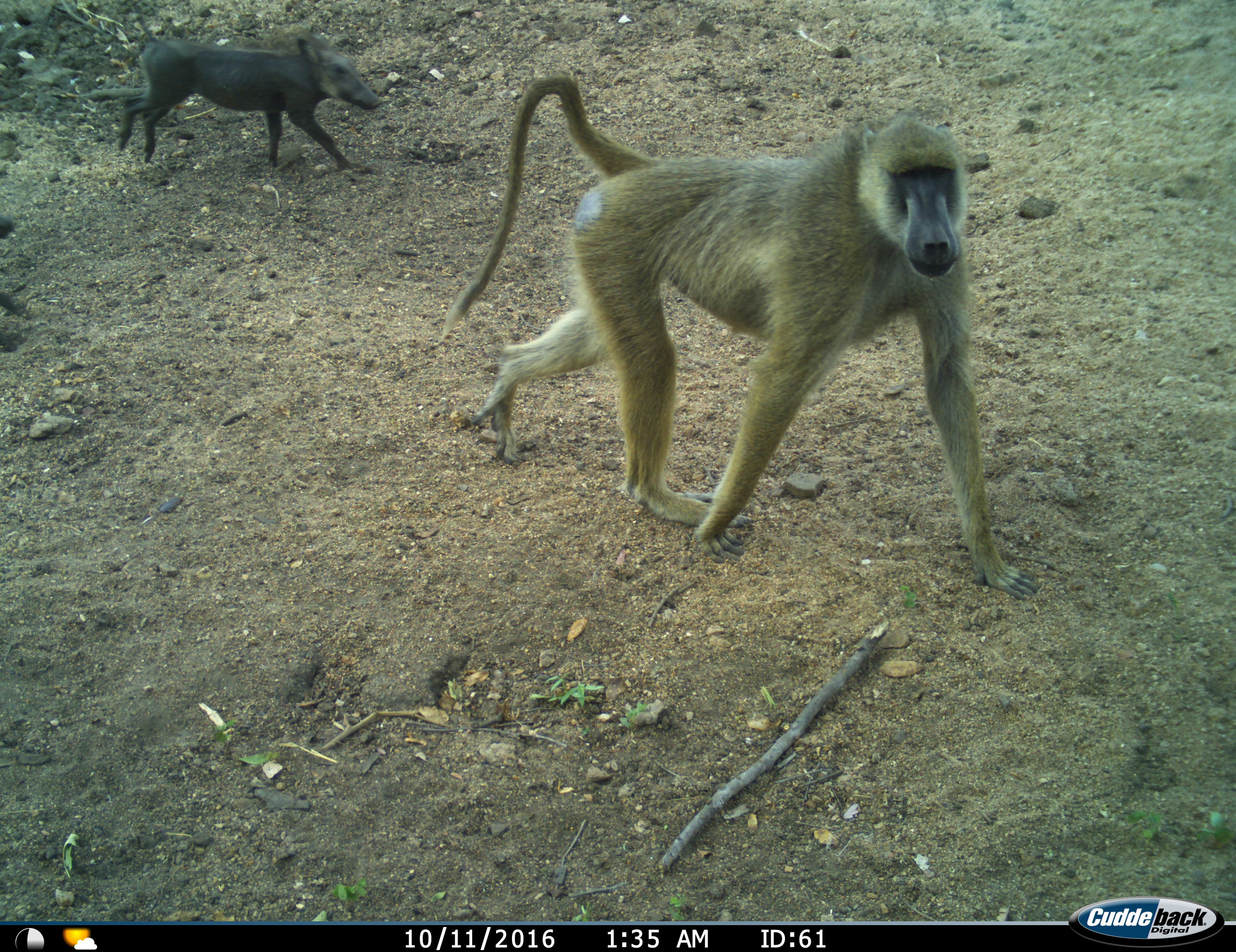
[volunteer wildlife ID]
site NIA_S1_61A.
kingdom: Animalia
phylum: Chordata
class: Mammalia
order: Primates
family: Cercopithecidae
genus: Papio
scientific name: Papio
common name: baboon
Baboon (Papio), count 1. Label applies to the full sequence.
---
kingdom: Animalia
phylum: Chordata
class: Mammalia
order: Artiodactyla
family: Suidae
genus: Phacochoerus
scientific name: Phacochoerus africanus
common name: warthog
Warthog (Phacochoerus africanus), count 1. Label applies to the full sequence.